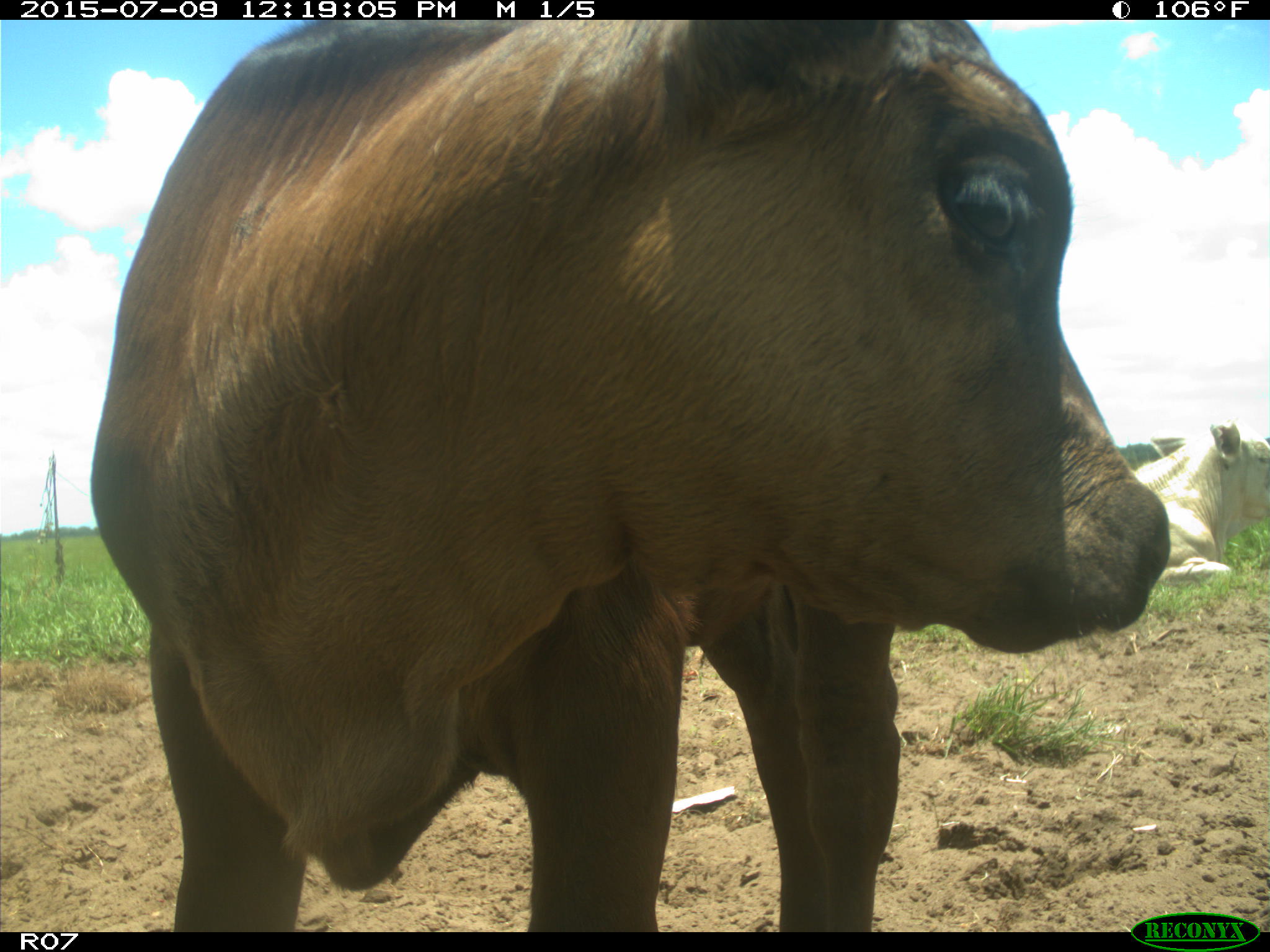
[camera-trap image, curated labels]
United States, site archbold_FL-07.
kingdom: Animalia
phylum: Chordata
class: Mammalia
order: Artiodactyla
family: Bovidae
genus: Bos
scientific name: Bos taurus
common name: domestic cow